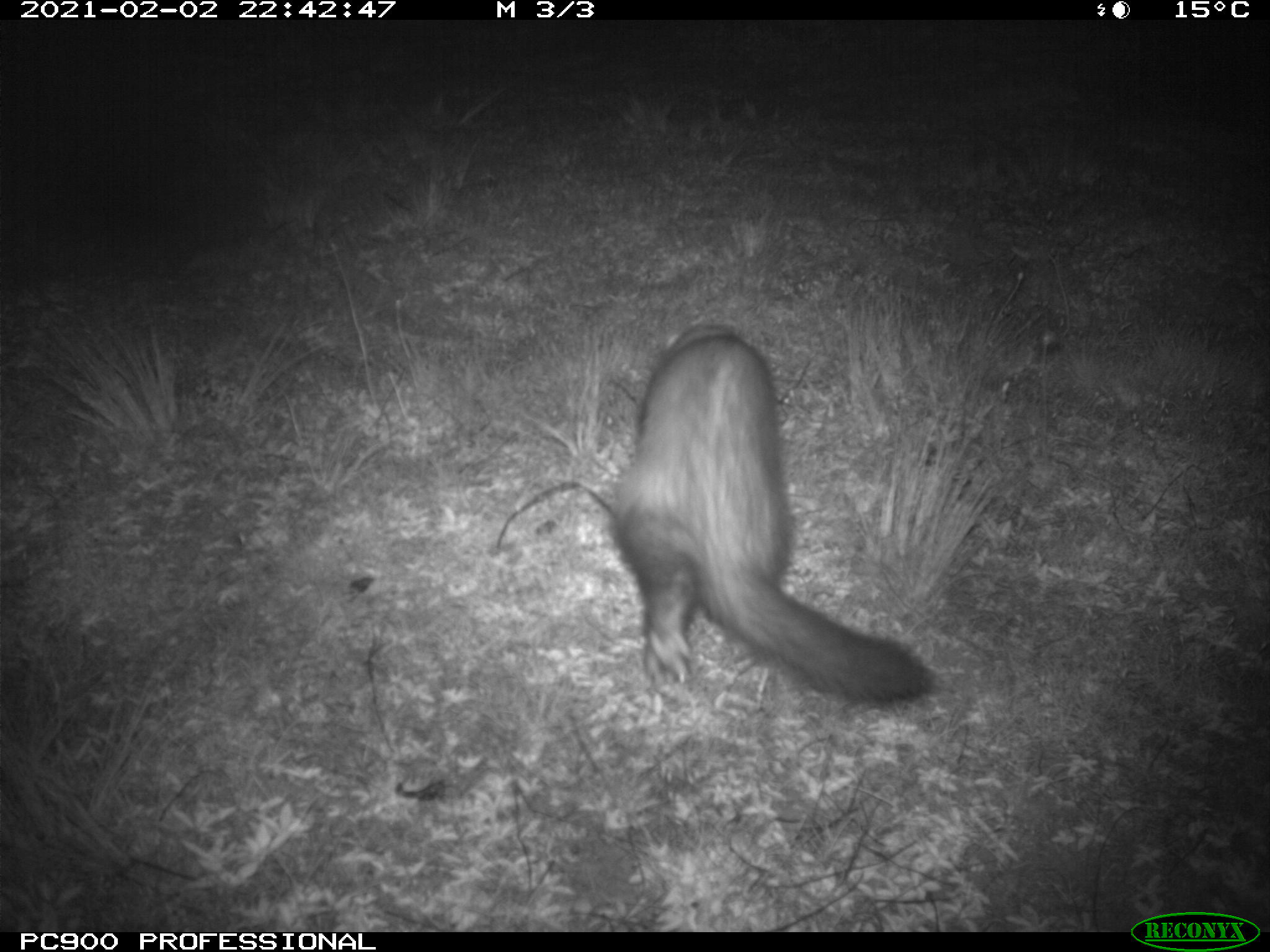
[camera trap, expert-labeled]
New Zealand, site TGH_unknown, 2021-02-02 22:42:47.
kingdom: Animalia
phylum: Chordata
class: Mammalia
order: Carnivora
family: Mustelidae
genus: Mustela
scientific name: Mustela furo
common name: ferret